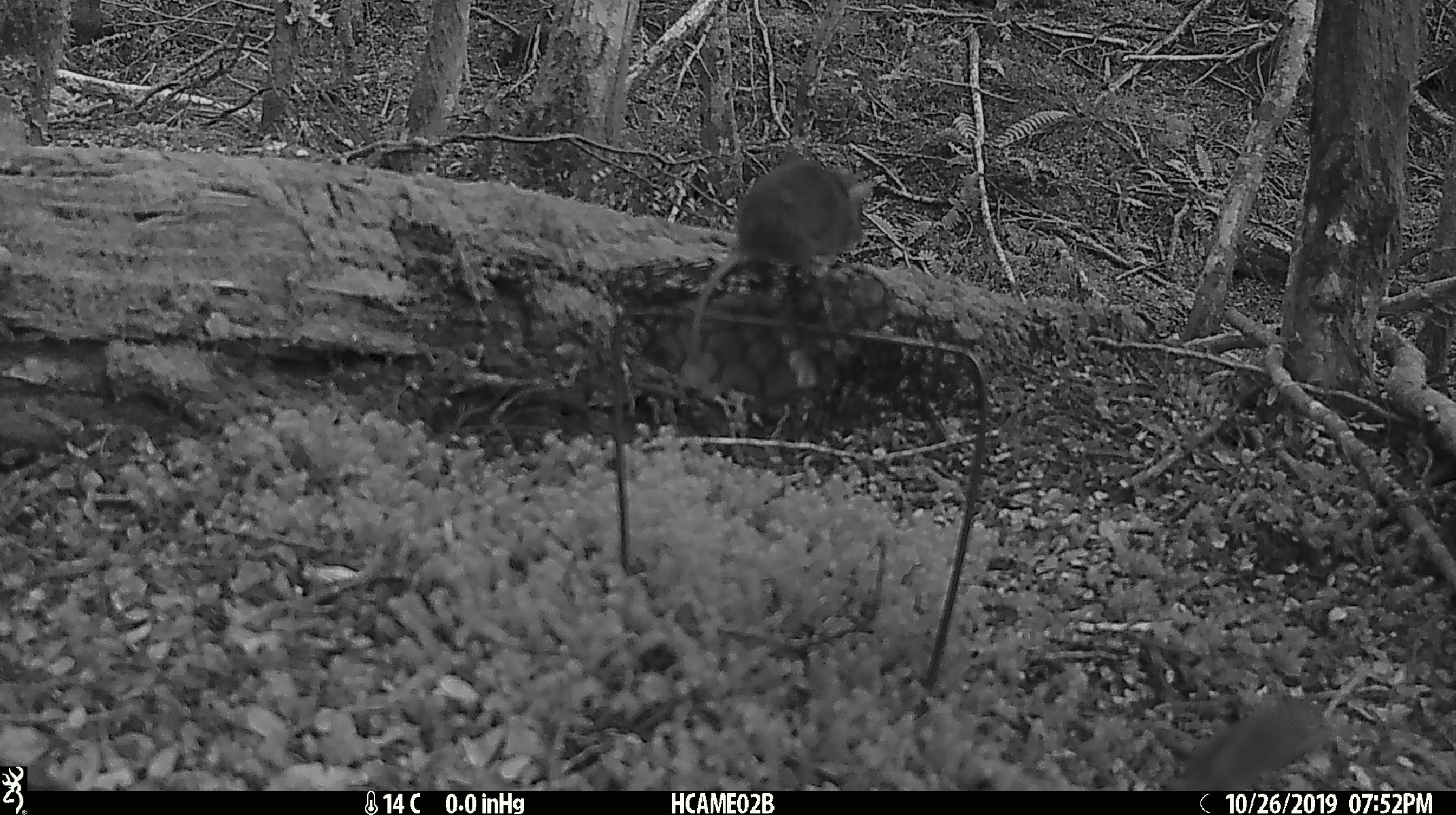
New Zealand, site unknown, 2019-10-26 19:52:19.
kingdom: Animalia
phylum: Chordata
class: Mammalia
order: Rodentia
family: Muridae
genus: Mus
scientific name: Mus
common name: mouse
Mouse (Mus).